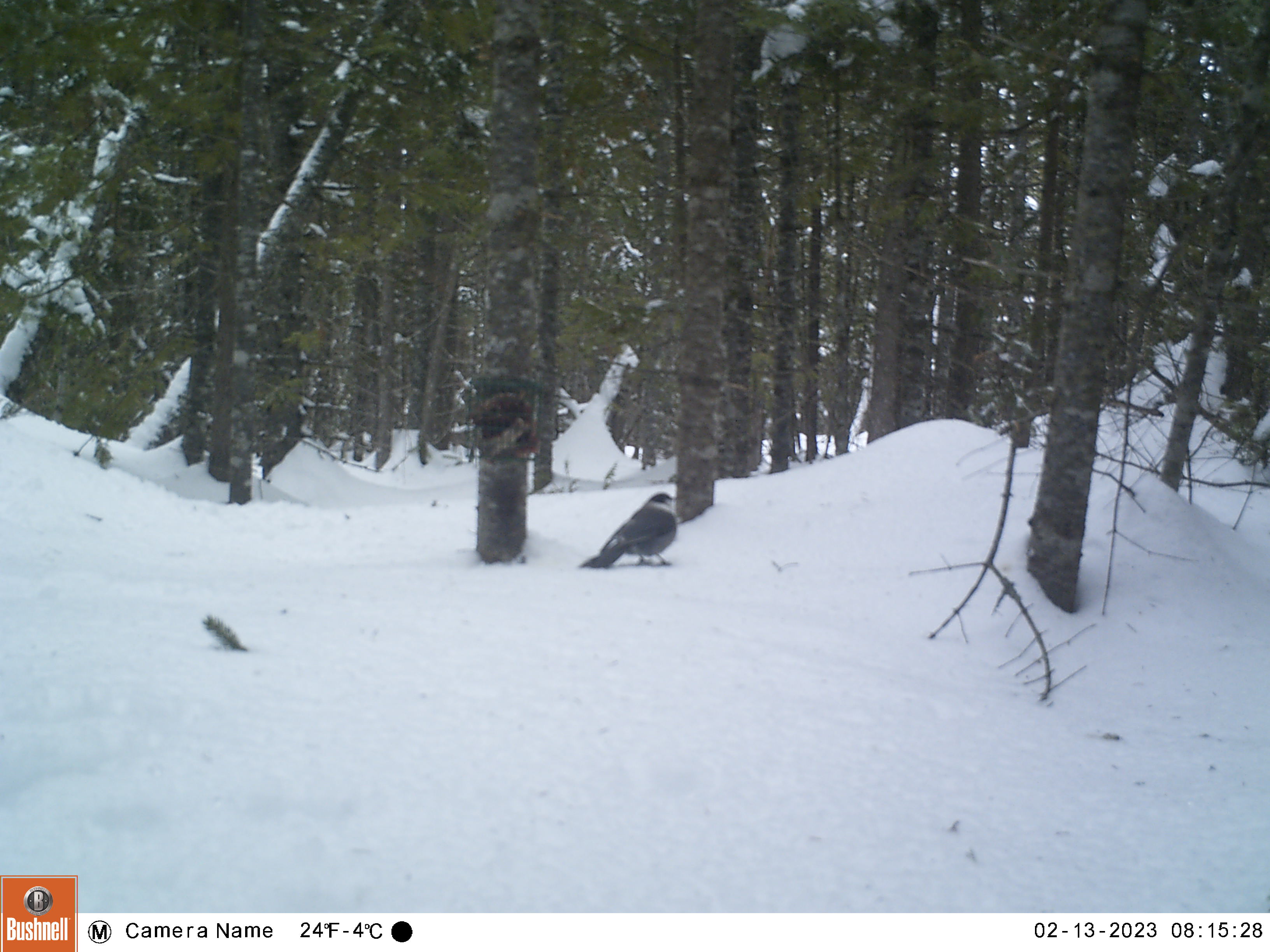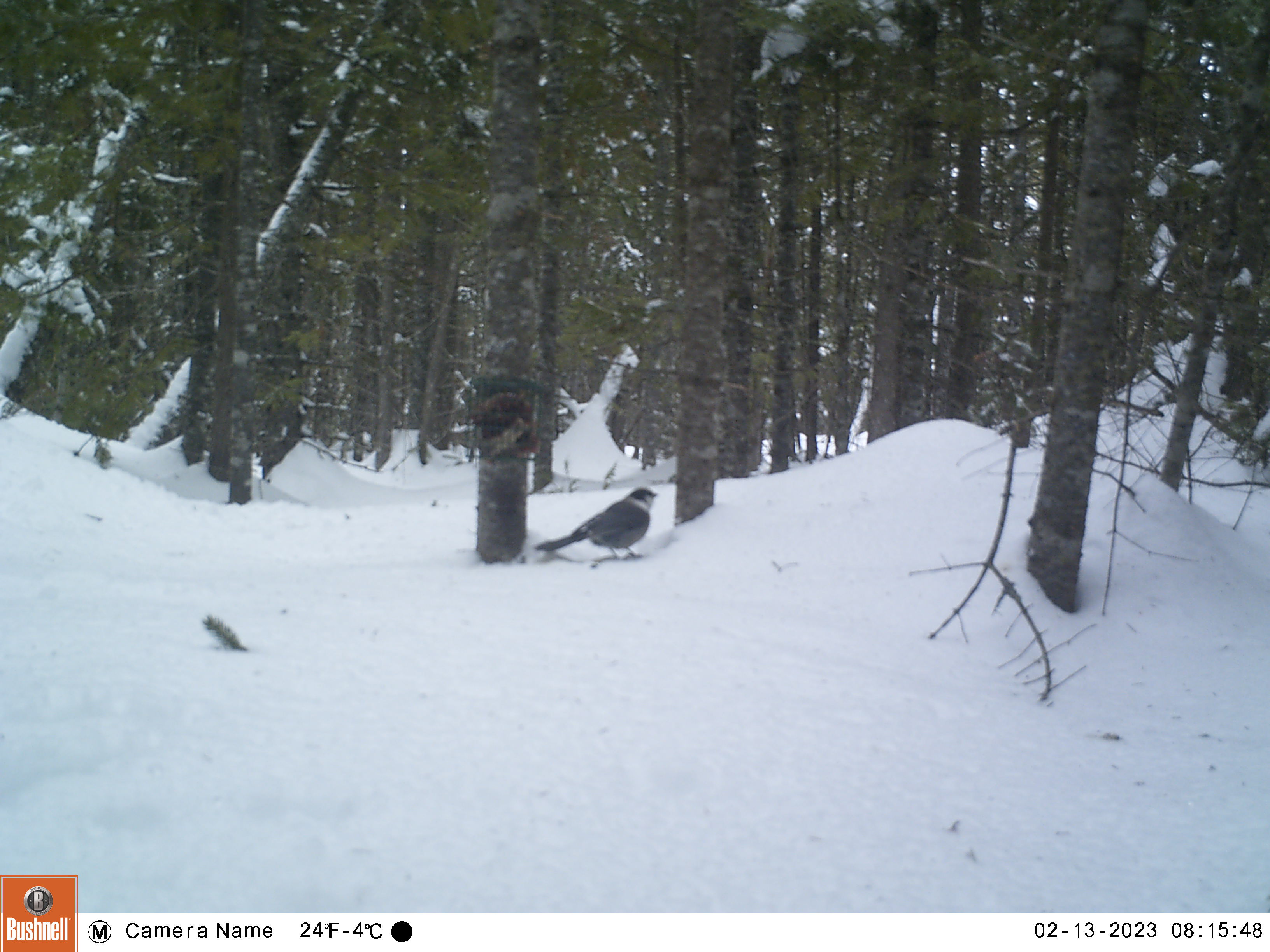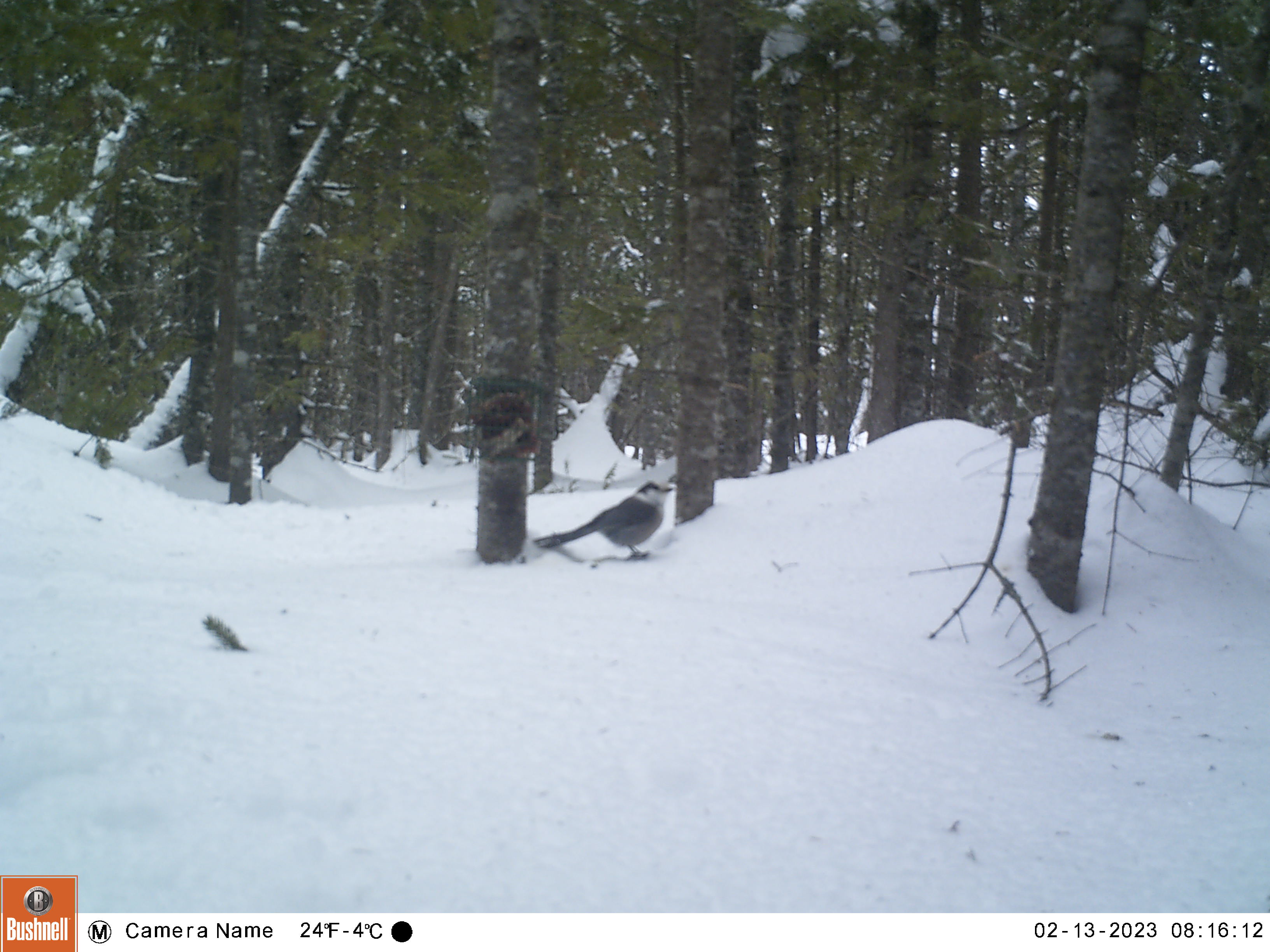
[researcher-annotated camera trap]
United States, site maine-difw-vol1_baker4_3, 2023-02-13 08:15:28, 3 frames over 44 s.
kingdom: Animalia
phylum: Chordata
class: Aves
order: Passeriformes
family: Corvidae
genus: Perisoreus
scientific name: Perisoreus canadensis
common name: canada jay